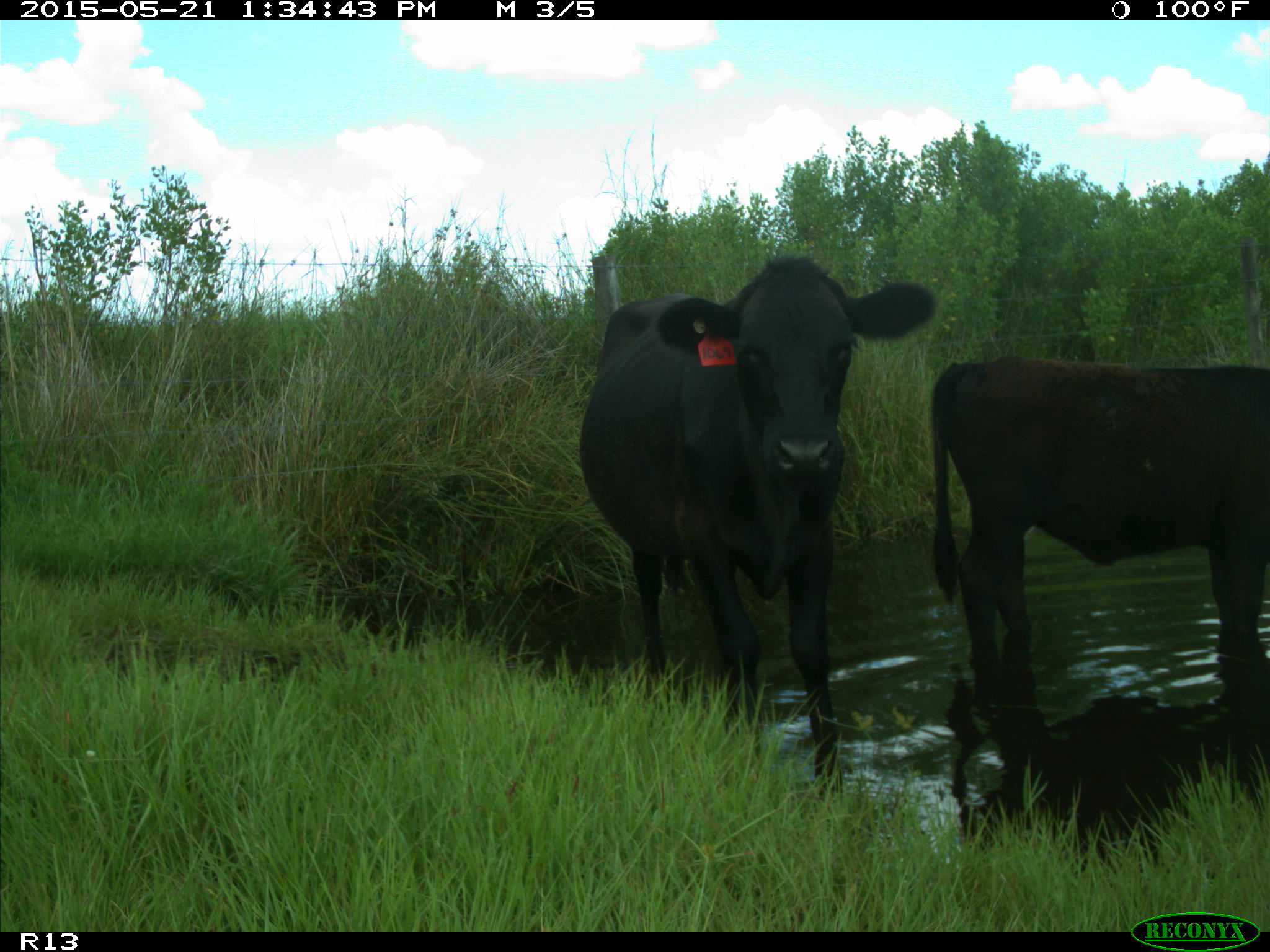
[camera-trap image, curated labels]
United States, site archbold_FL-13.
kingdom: Animalia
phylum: Chordata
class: Mammalia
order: Artiodactyla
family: Bovidae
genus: Bos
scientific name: Bos taurus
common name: domestic cow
Bos taurus (domestic cow).